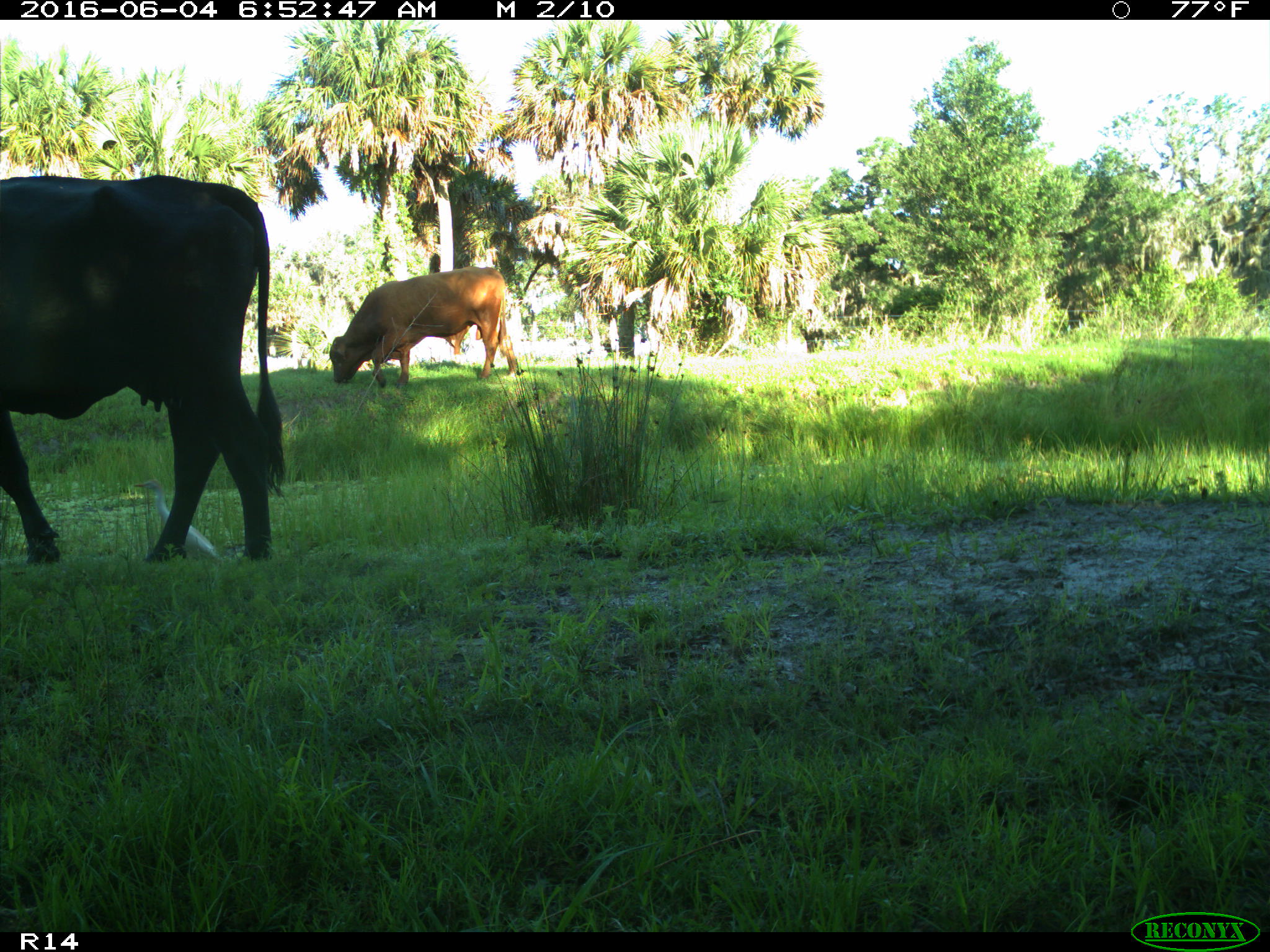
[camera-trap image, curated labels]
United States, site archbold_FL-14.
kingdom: Animalia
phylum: Chordata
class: Mammalia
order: Artiodactyla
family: Bovidae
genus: Bos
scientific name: Bos taurus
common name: domestic cow